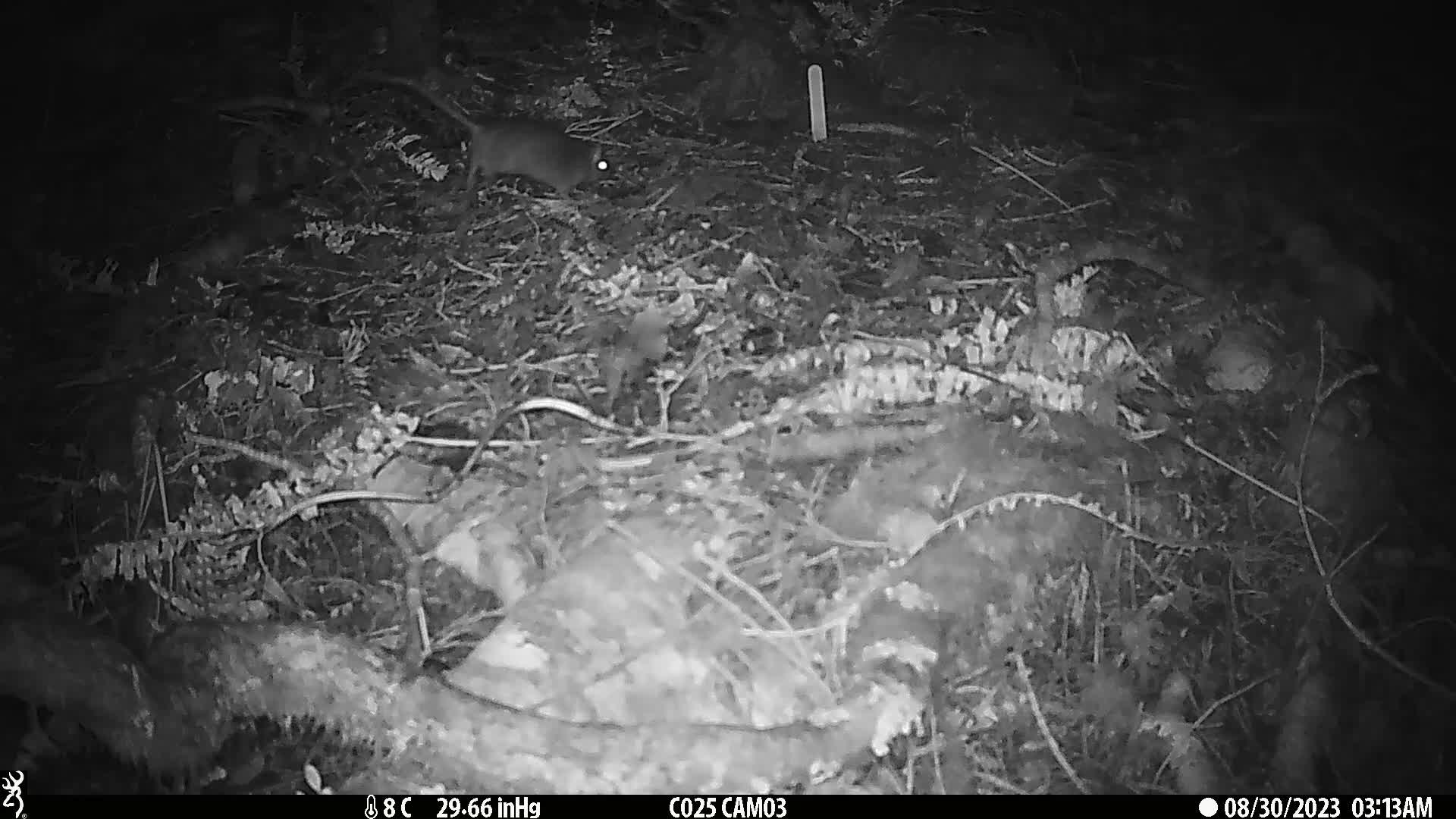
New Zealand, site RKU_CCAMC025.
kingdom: Animalia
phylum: Chordata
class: Mammalia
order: Rodentia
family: Muridae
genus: Rattus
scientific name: Rattus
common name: rat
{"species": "rat (Rattus)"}